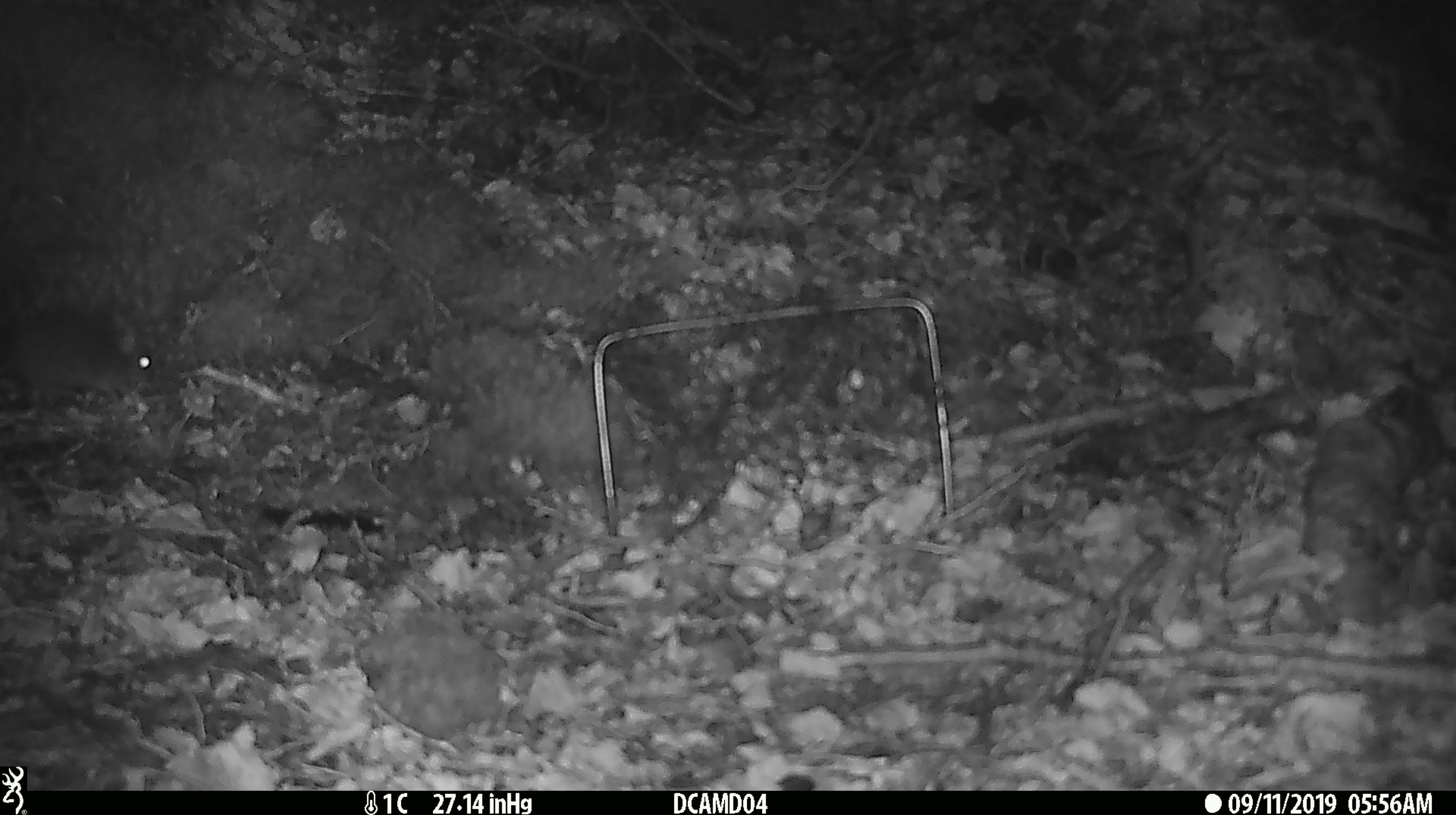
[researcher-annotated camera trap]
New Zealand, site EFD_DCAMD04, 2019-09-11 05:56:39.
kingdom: Animalia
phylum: Chordata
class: Mammalia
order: Rodentia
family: Muridae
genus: Mus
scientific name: Mus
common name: mouse